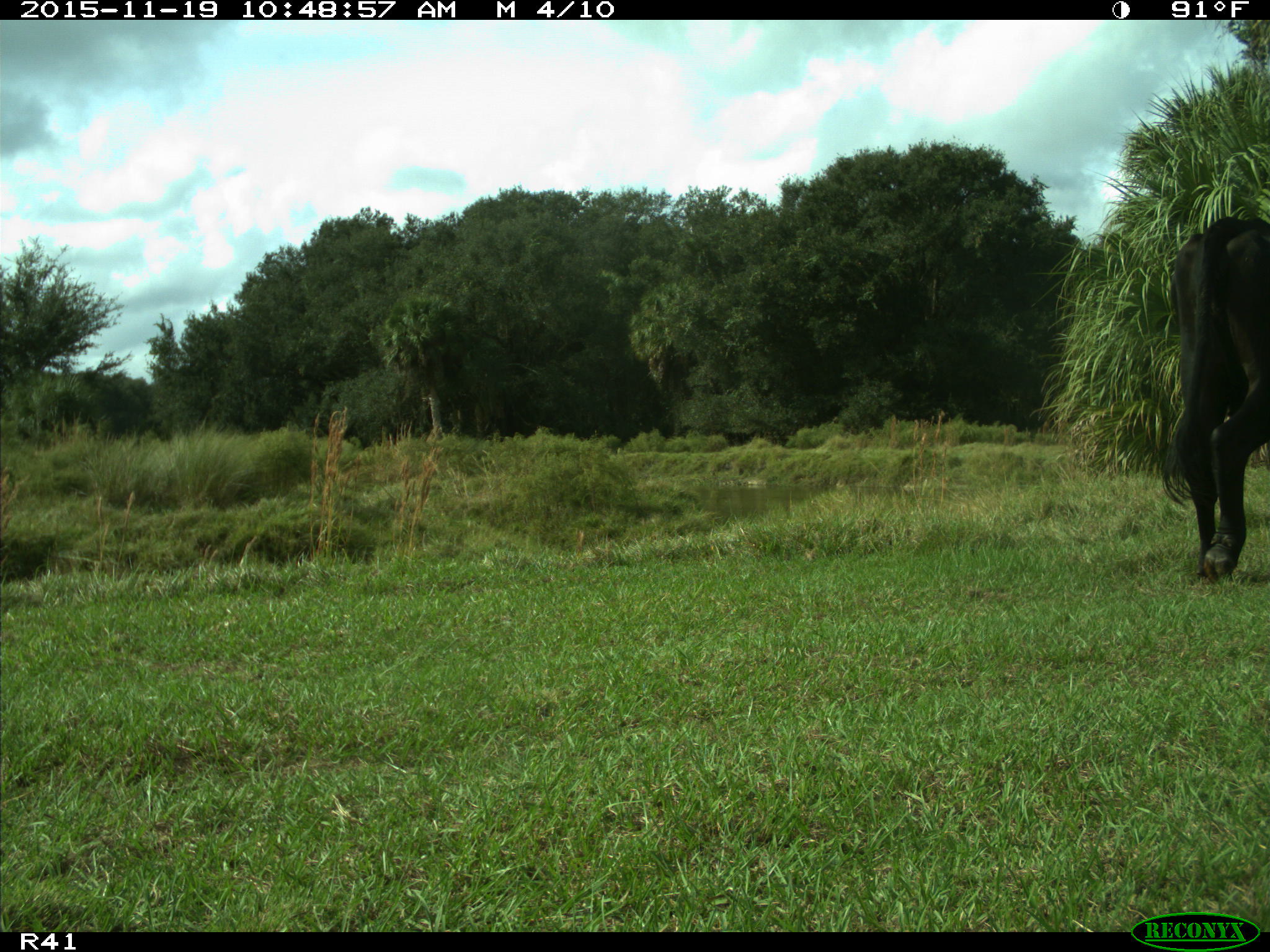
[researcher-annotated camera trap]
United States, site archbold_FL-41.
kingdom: Animalia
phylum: Chordata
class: Mammalia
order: Artiodactyla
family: Bovidae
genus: Bos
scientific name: Bos taurus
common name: domestic cow